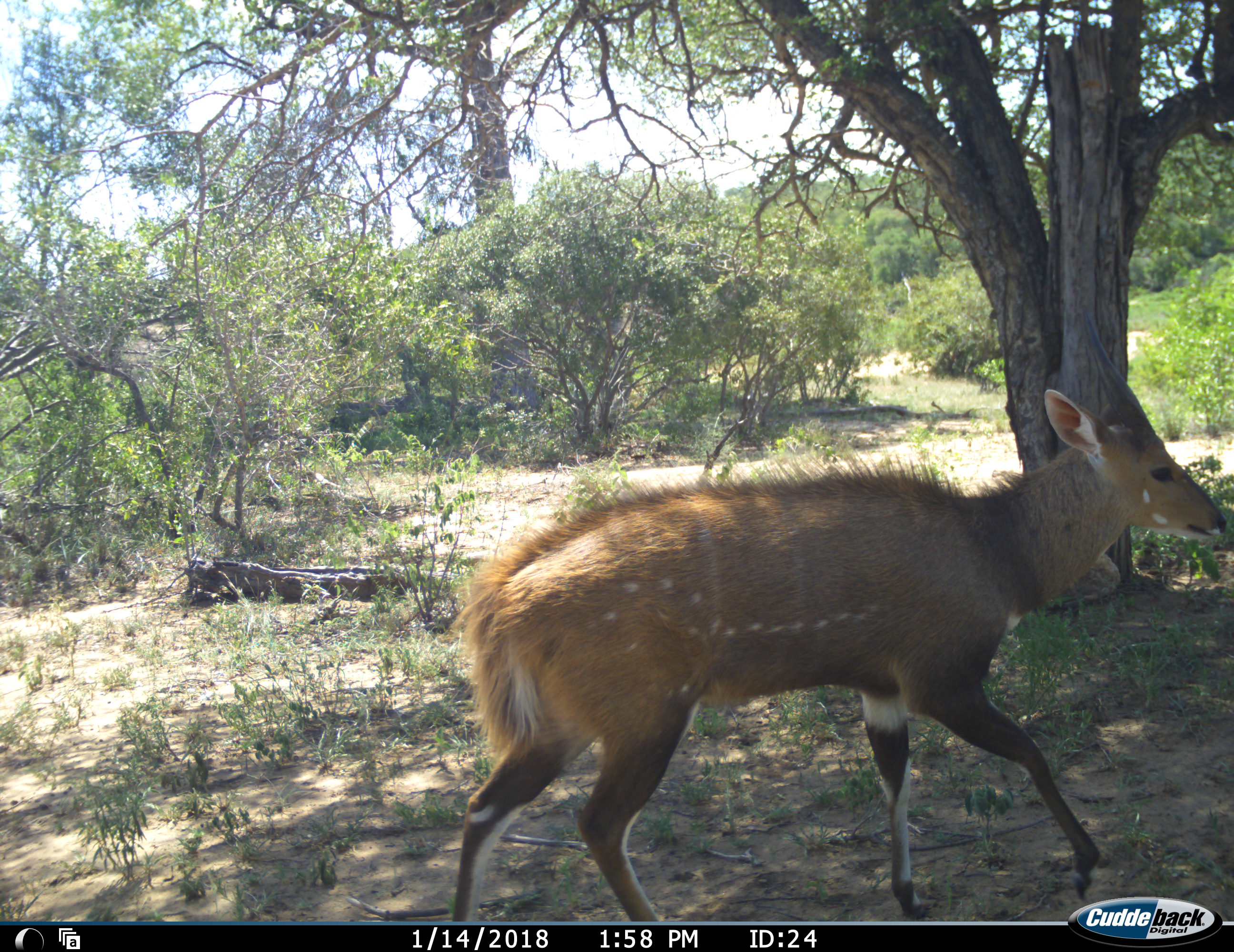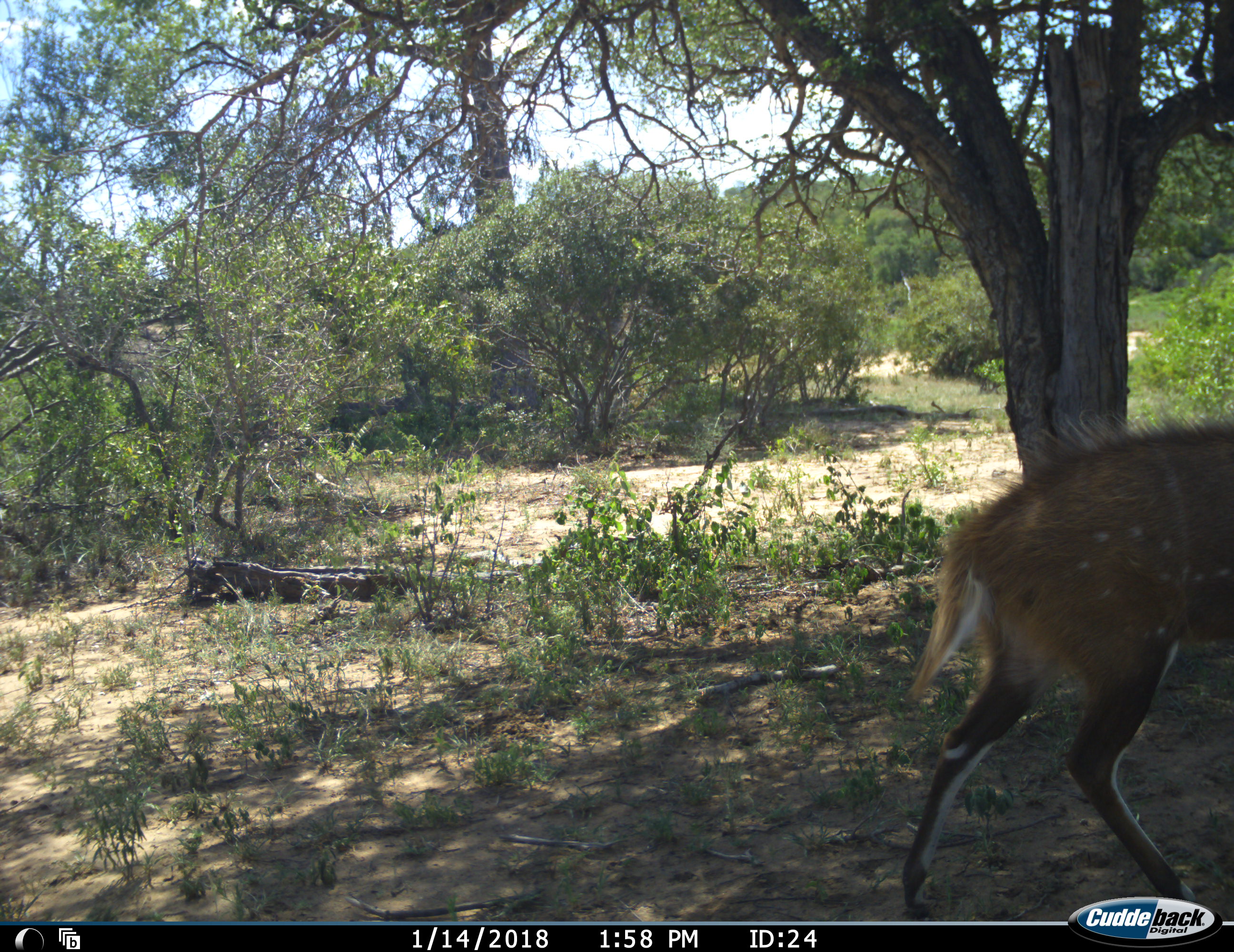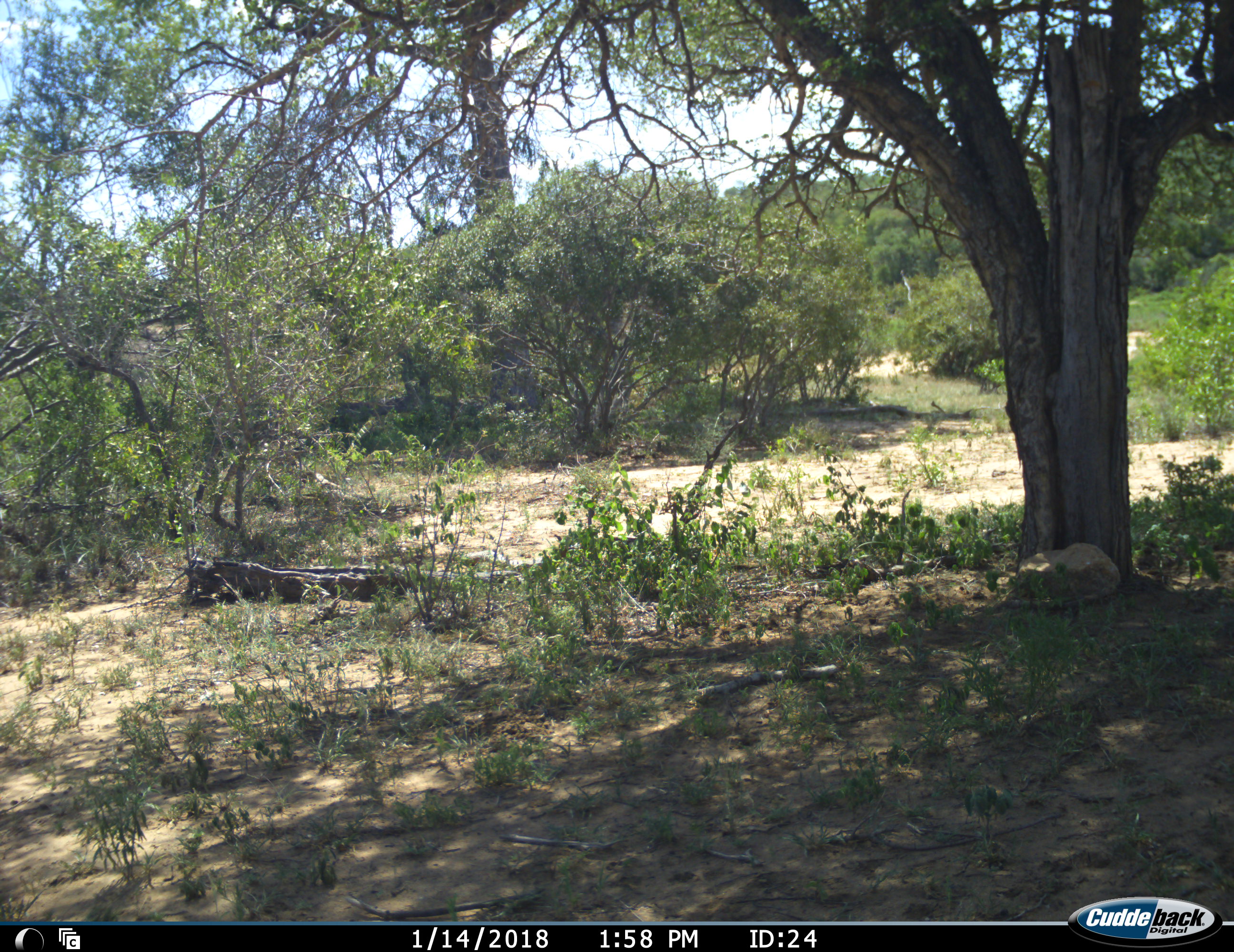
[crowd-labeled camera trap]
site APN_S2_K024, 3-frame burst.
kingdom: Animalia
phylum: Chordata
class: Mammalia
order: Artiodactyla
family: Bovidae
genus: Tragelaphus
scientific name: Tragelaphus scriptus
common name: bushbuck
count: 1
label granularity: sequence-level